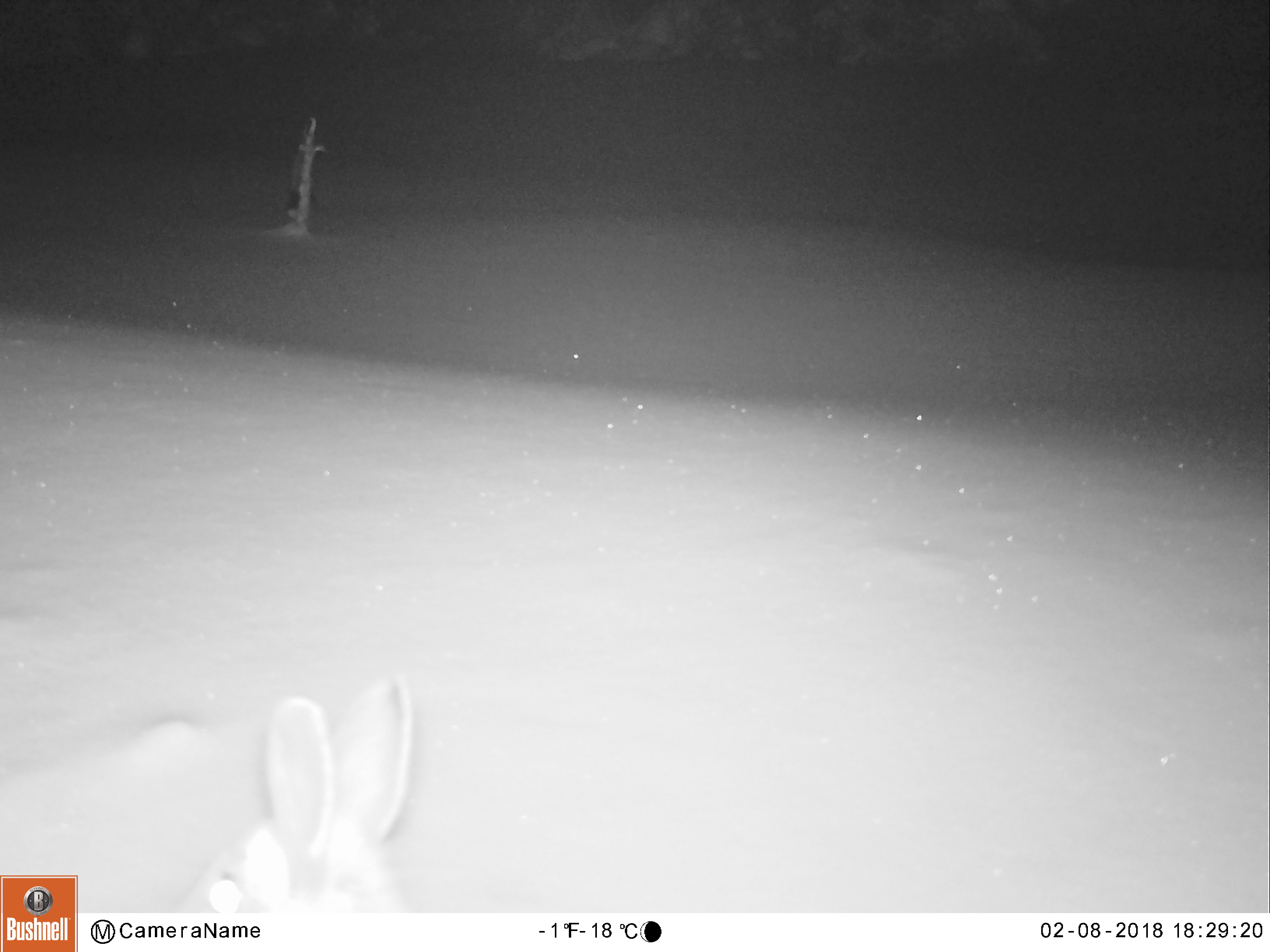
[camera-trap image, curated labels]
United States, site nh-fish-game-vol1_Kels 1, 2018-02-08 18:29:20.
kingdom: Animalia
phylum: Chordata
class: Mammalia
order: Lagomorpha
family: Leporidae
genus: Lepus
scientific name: Lepus americanus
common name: snowshoe hare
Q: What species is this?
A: Snowshoe hare (Lepus americanus).